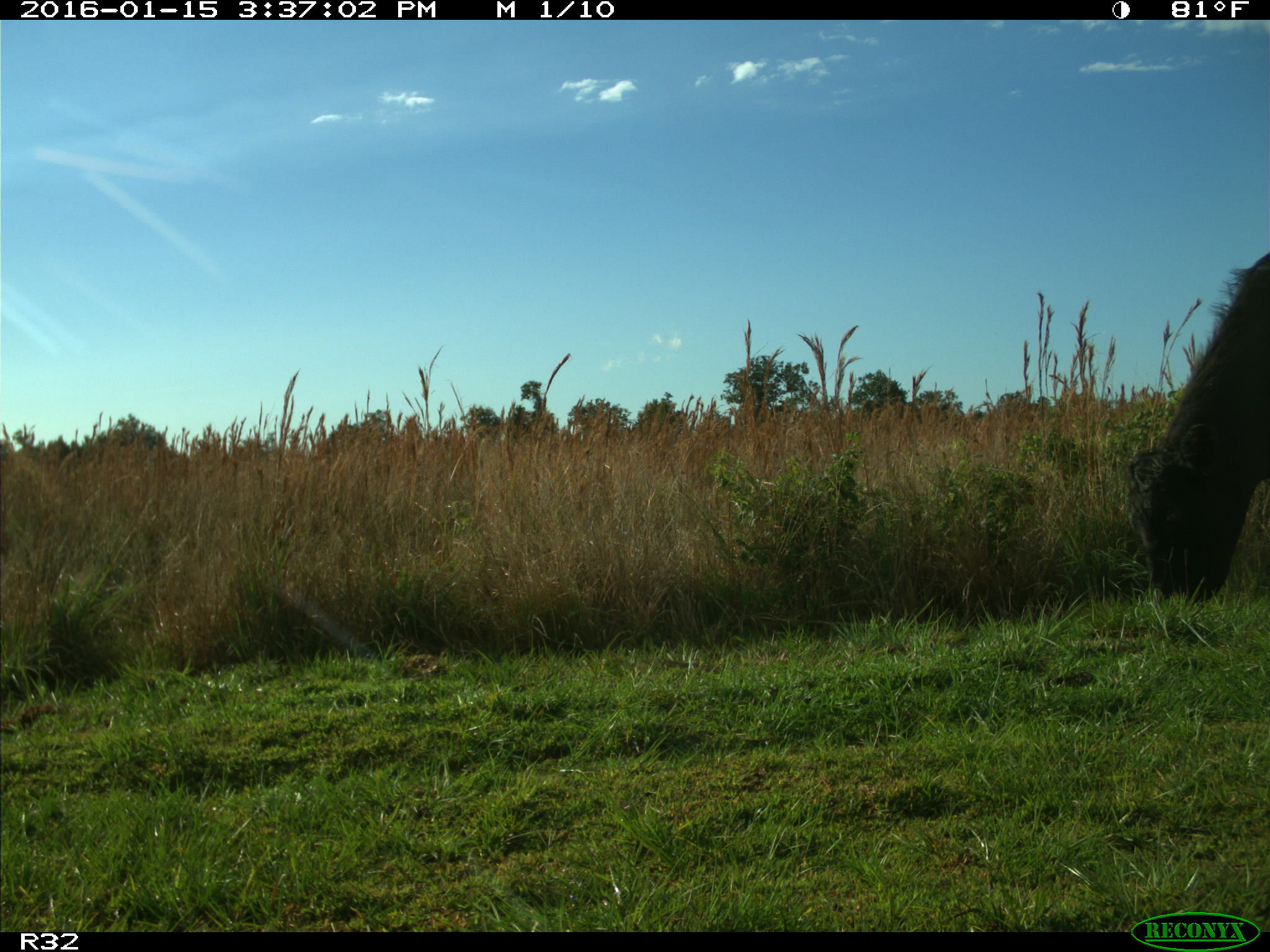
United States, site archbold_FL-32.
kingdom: Animalia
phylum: Chordata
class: Mammalia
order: Artiodactyla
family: Bovidae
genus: Bos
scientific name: Bos taurus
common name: domestic cow